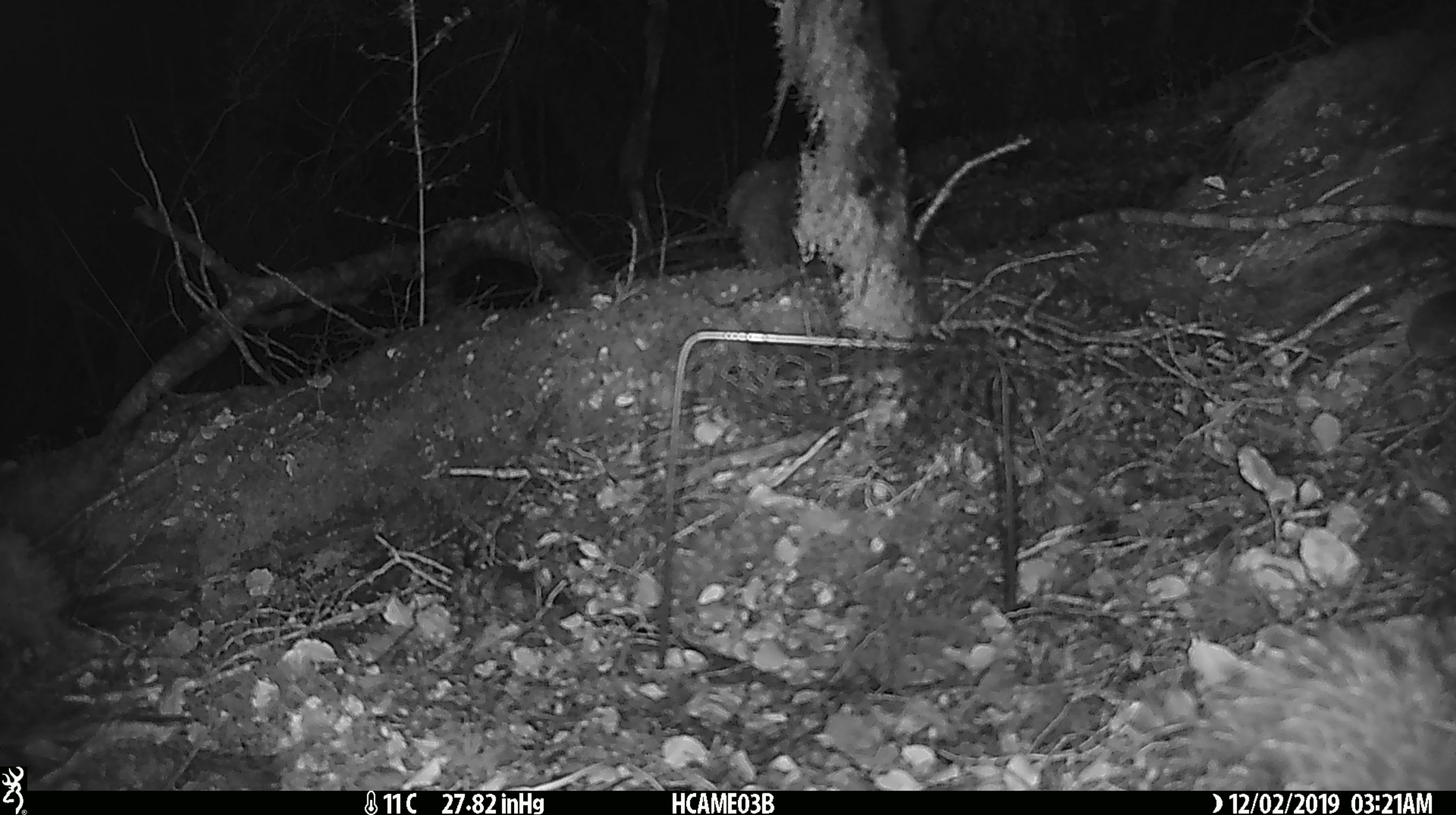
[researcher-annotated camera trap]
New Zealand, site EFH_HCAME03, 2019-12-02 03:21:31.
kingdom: Animalia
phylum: Chordata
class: Mammalia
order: Rodentia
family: Muridae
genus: Mus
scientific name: Mus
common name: mouse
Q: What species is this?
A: Mouse (Mus).